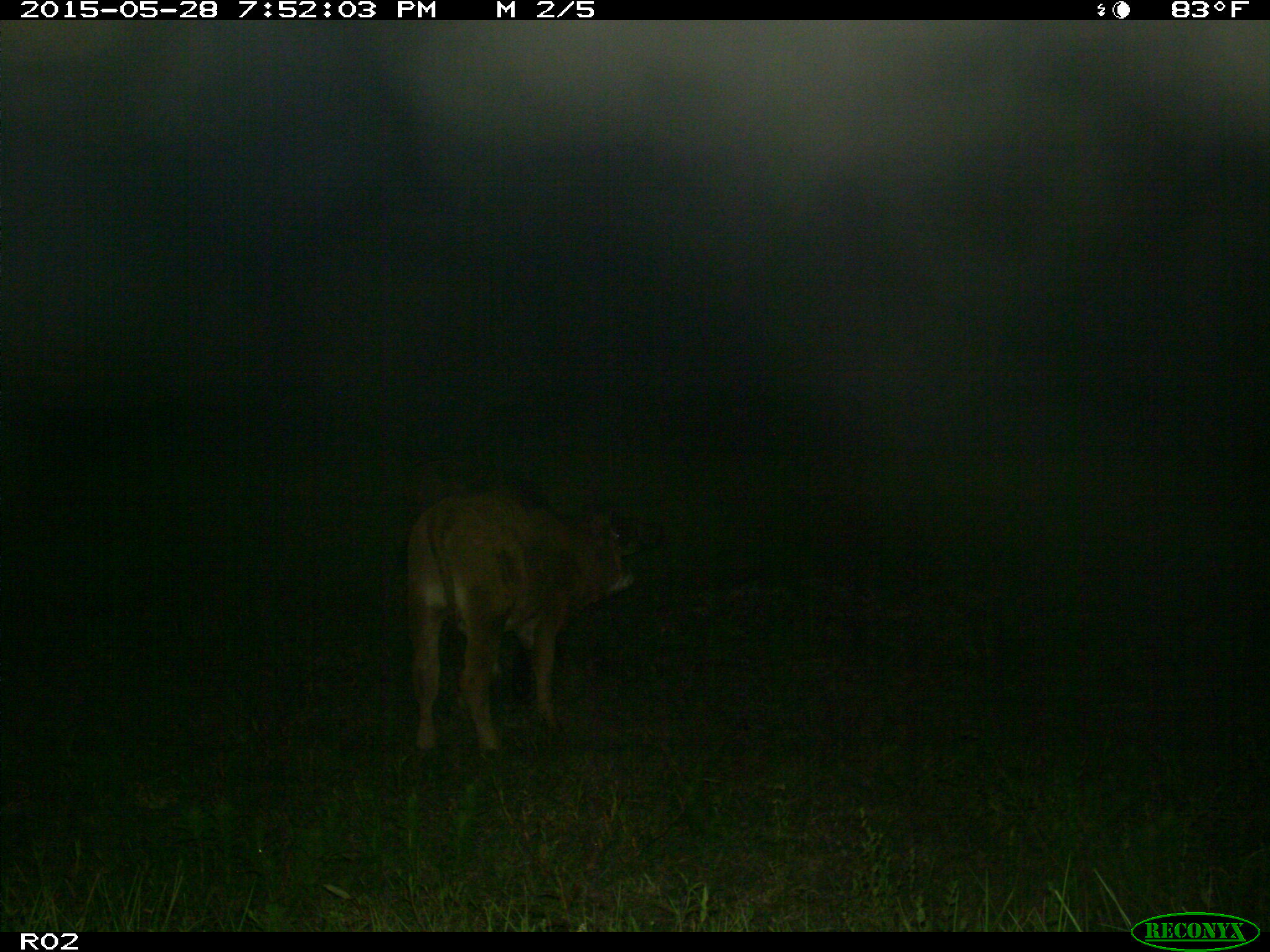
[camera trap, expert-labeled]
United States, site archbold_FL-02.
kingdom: Animalia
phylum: Chordata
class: Mammalia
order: Artiodactyla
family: Bovidae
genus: Bos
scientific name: Bos taurus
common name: domestic cow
Bos taurus (domestic cow).